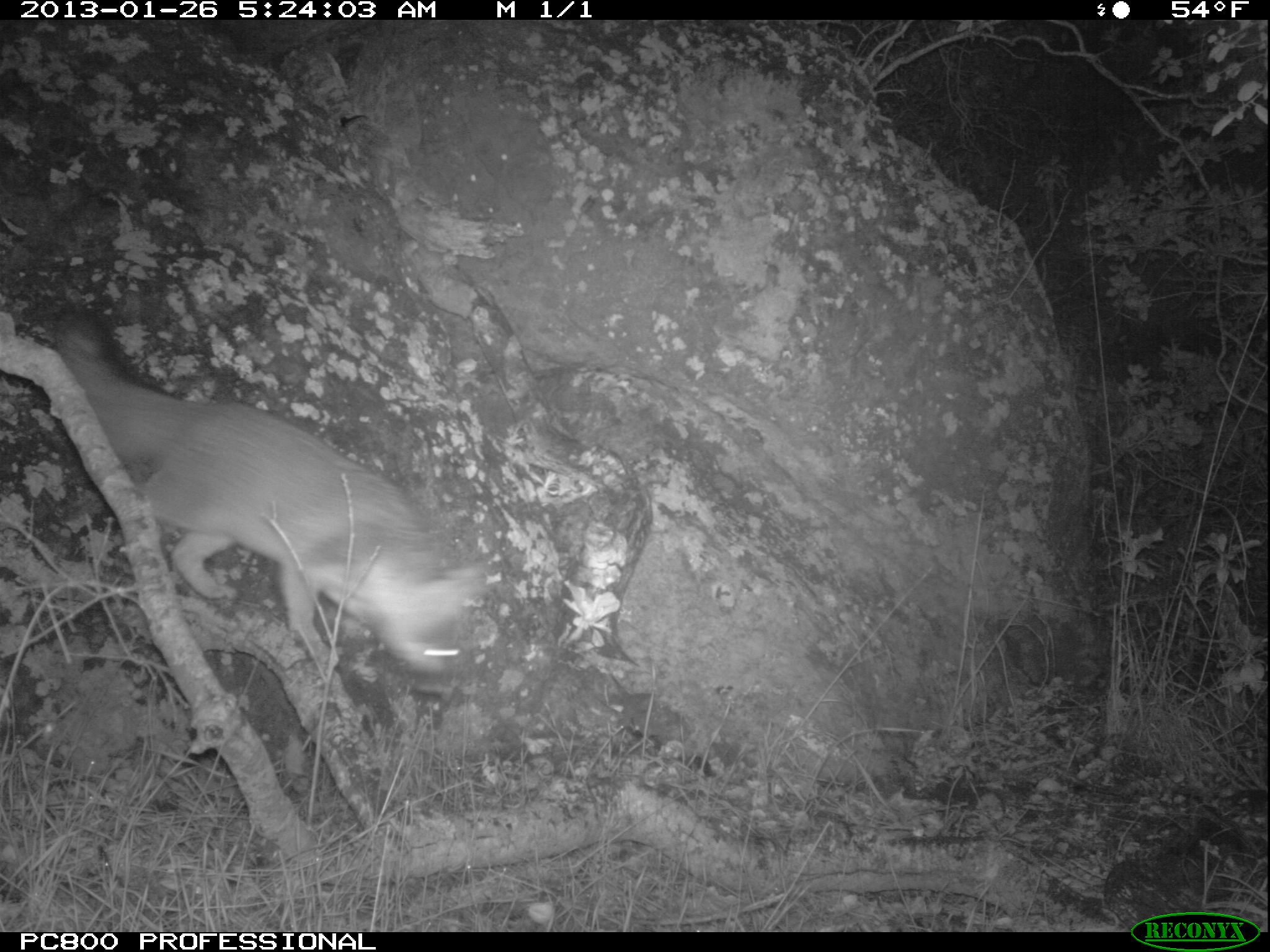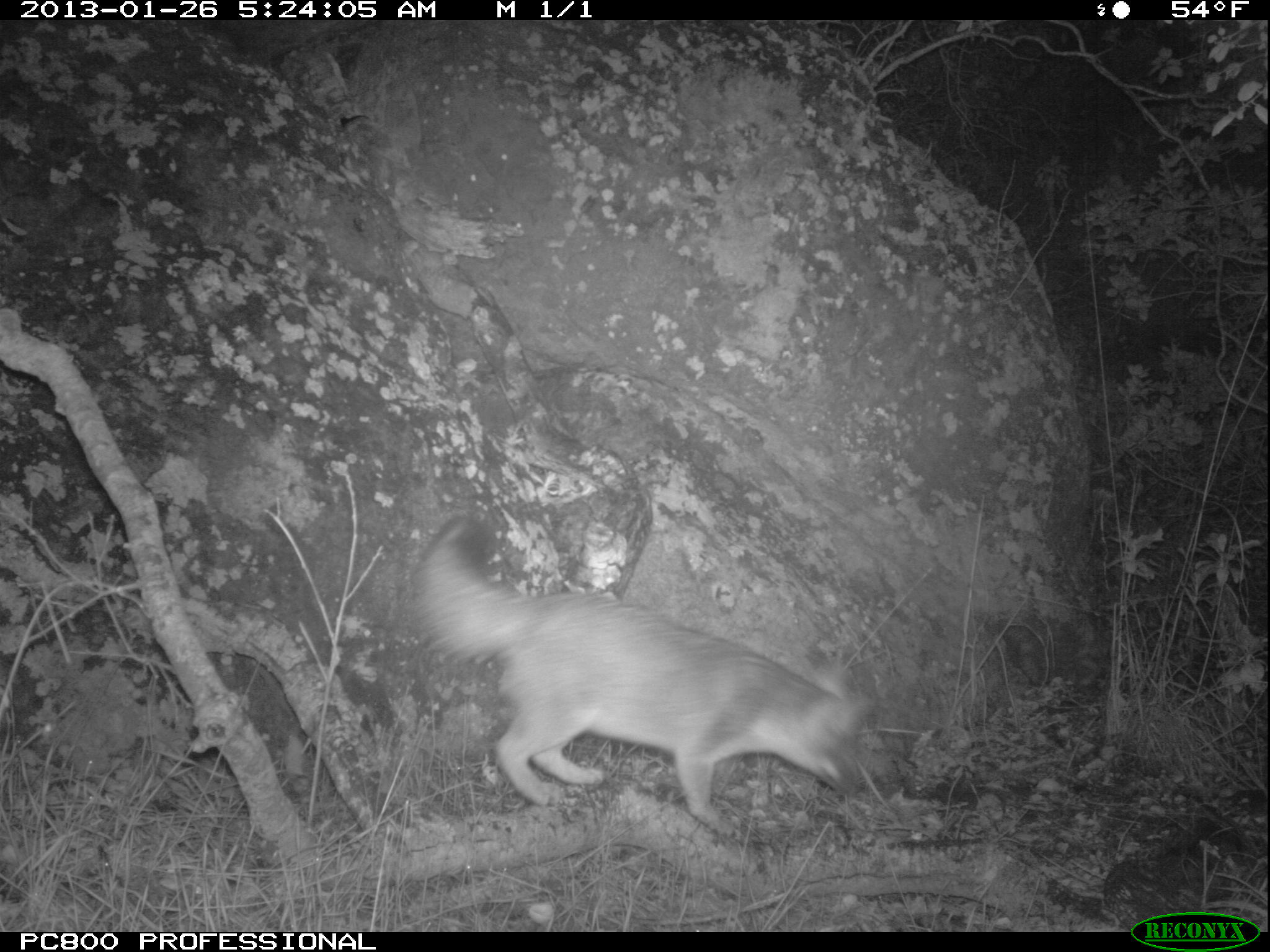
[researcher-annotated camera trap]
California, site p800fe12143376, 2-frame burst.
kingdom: Animalia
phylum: Chordata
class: Mammalia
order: Carnivora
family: Canidae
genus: Urocyon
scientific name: Urocyon littoralis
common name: island fox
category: fox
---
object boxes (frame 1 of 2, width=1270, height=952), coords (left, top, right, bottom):
fox: (54, 322, 482, 671)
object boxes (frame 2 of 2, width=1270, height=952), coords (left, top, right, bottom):
fox: (411, 508, 879, 839)